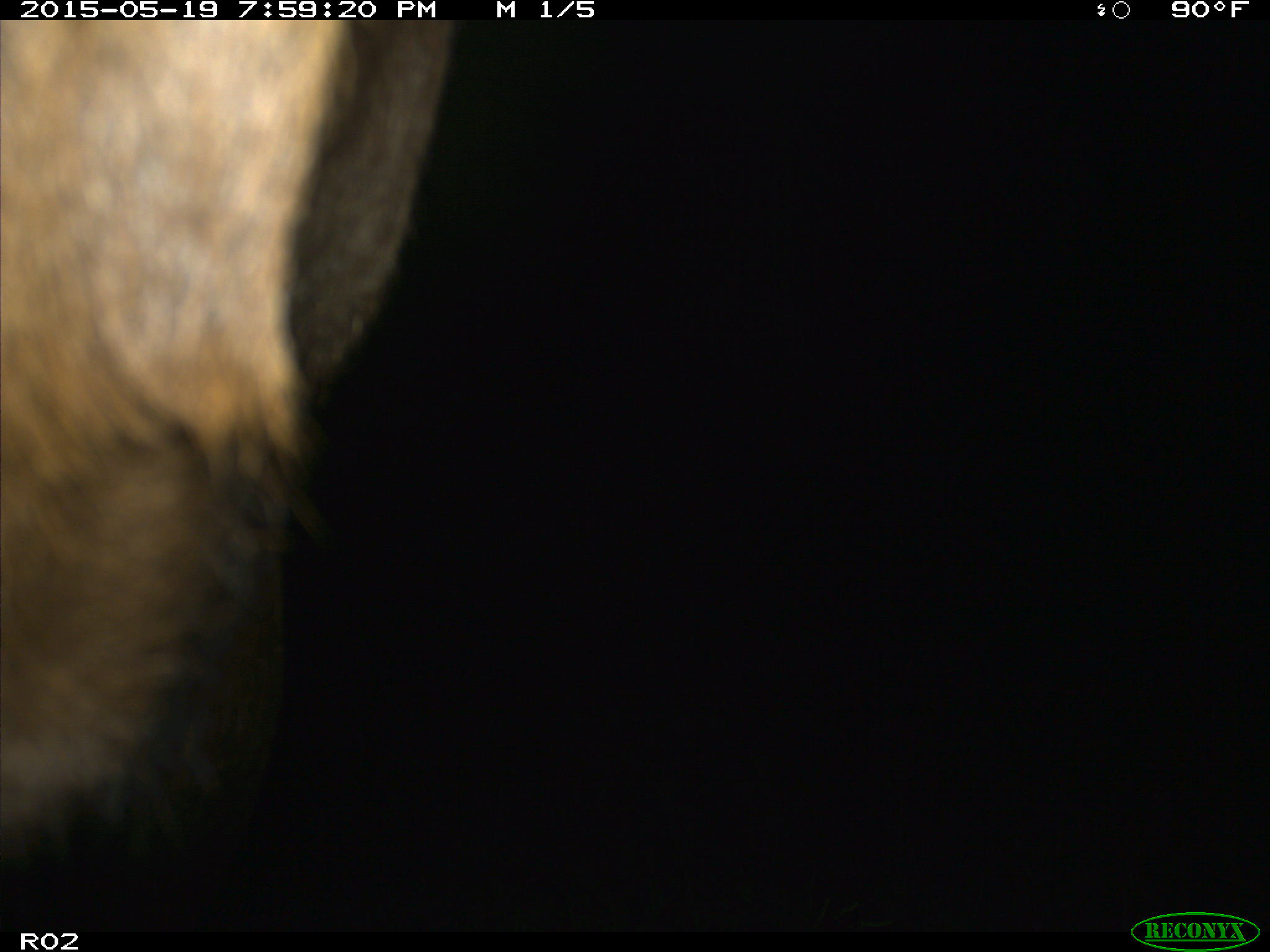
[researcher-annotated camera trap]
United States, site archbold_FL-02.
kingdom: Animalia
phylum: Chordata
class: Mammalia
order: Artiodactyla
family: Bovidae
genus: Bos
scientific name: Bos taurus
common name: domestic cow